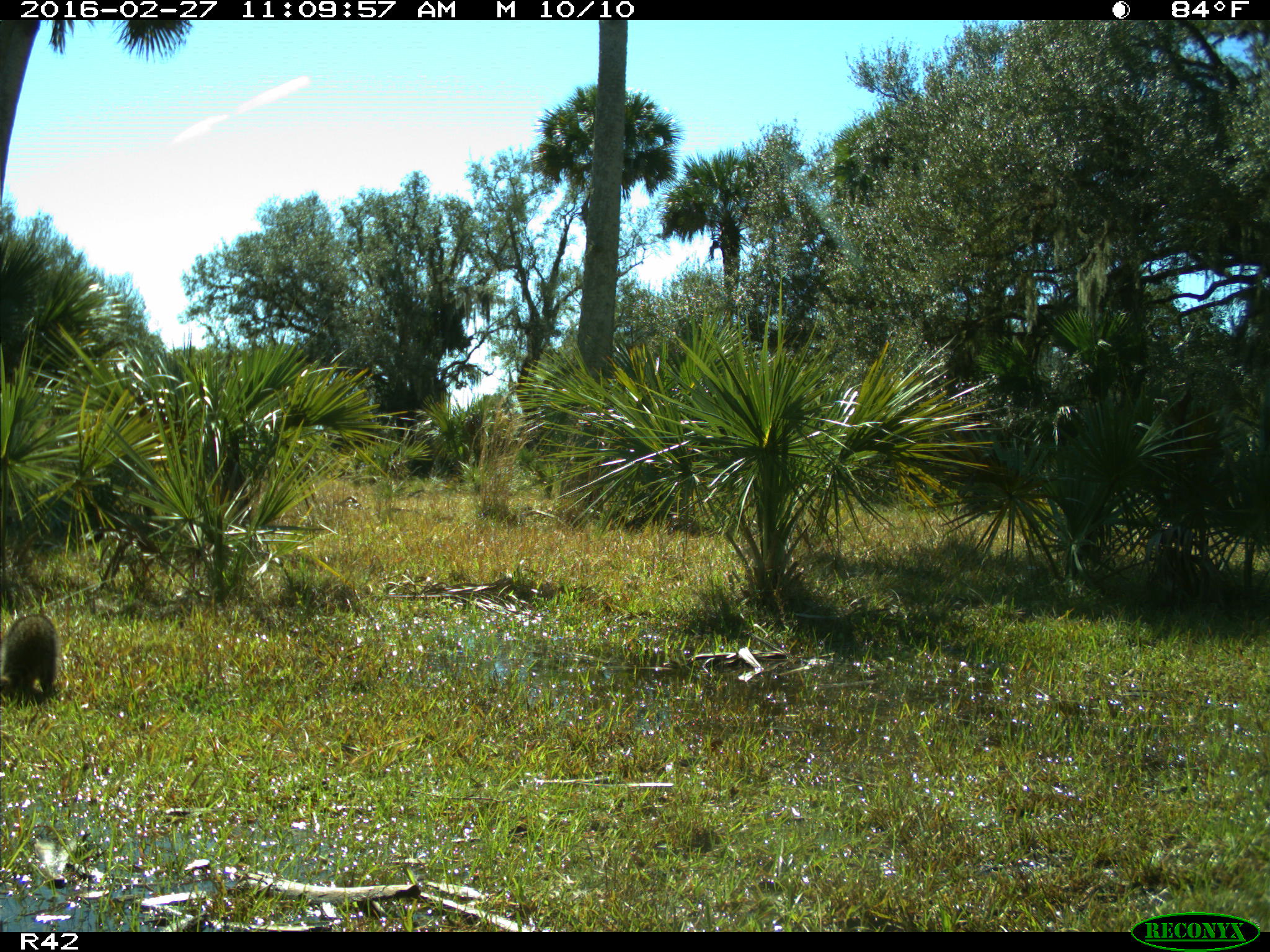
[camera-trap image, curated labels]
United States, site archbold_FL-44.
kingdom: Animalia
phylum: Chordata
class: Mammalia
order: Carnivora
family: Procyonidae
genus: Procyon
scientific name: Procyon lotor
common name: common raccoon